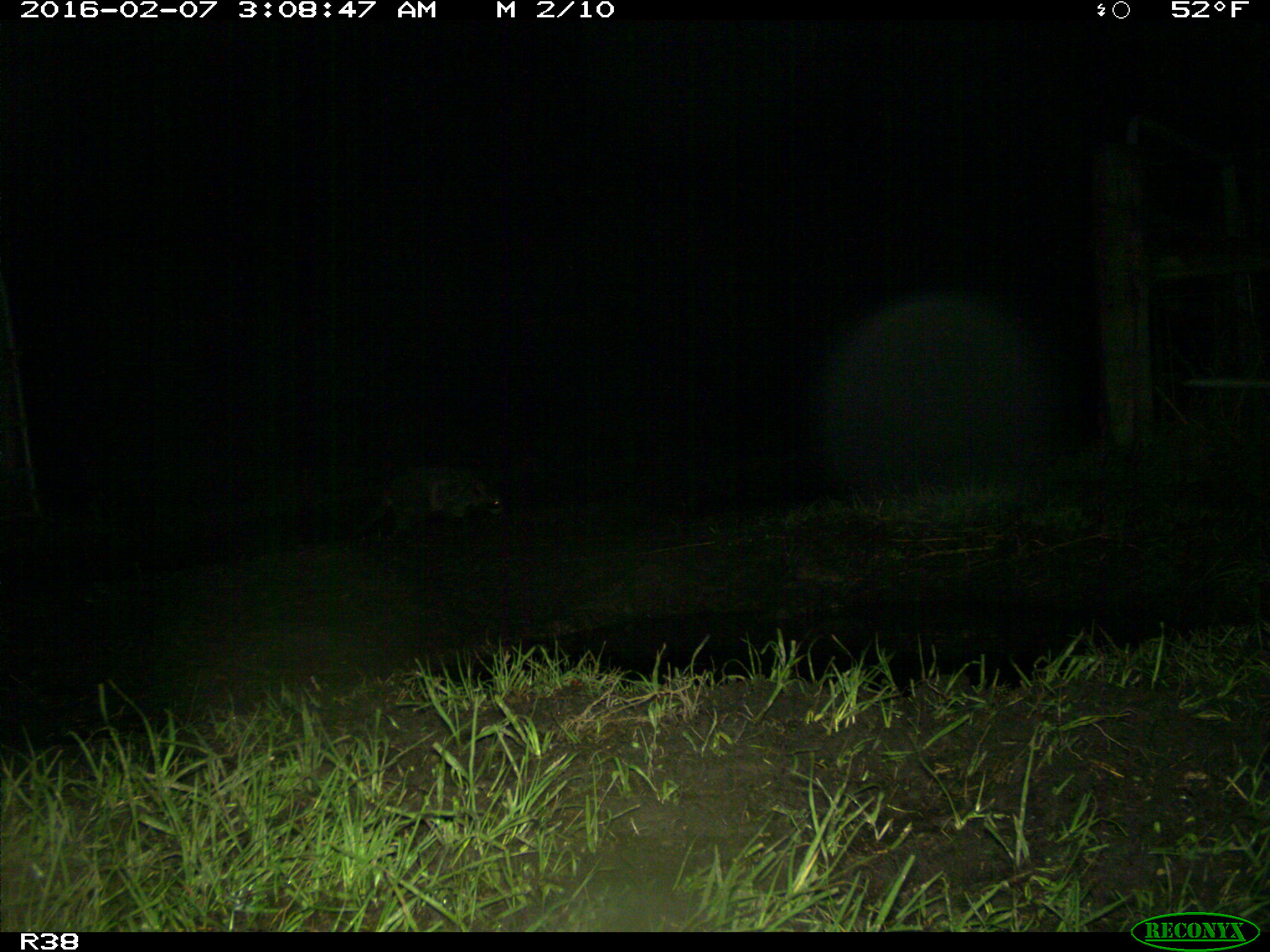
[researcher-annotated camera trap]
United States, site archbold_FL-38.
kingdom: Animalia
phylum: Chordata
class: Mammalia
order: Carnivora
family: Procyonidae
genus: Procyon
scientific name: Procyon lotor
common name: common raccoon